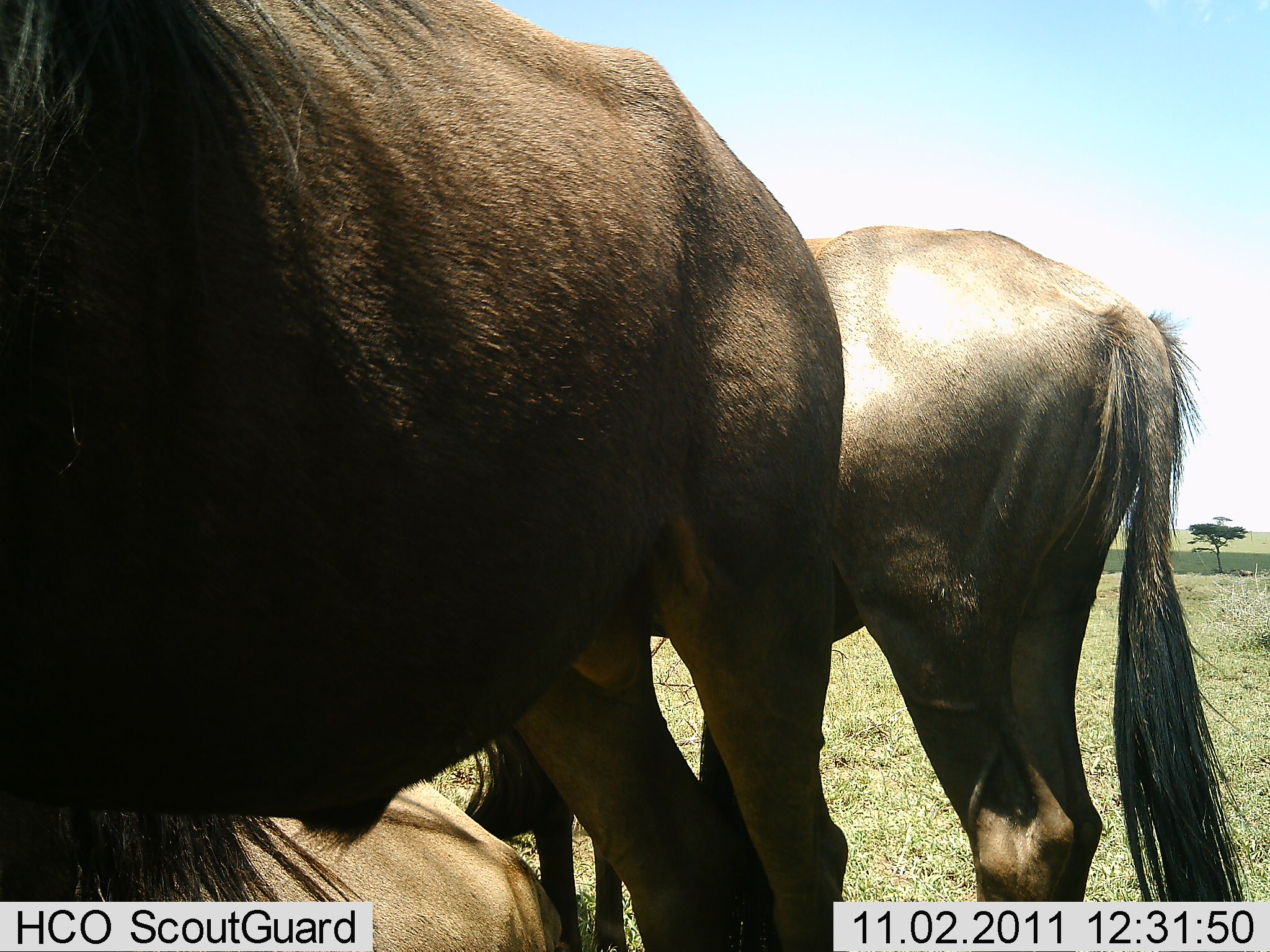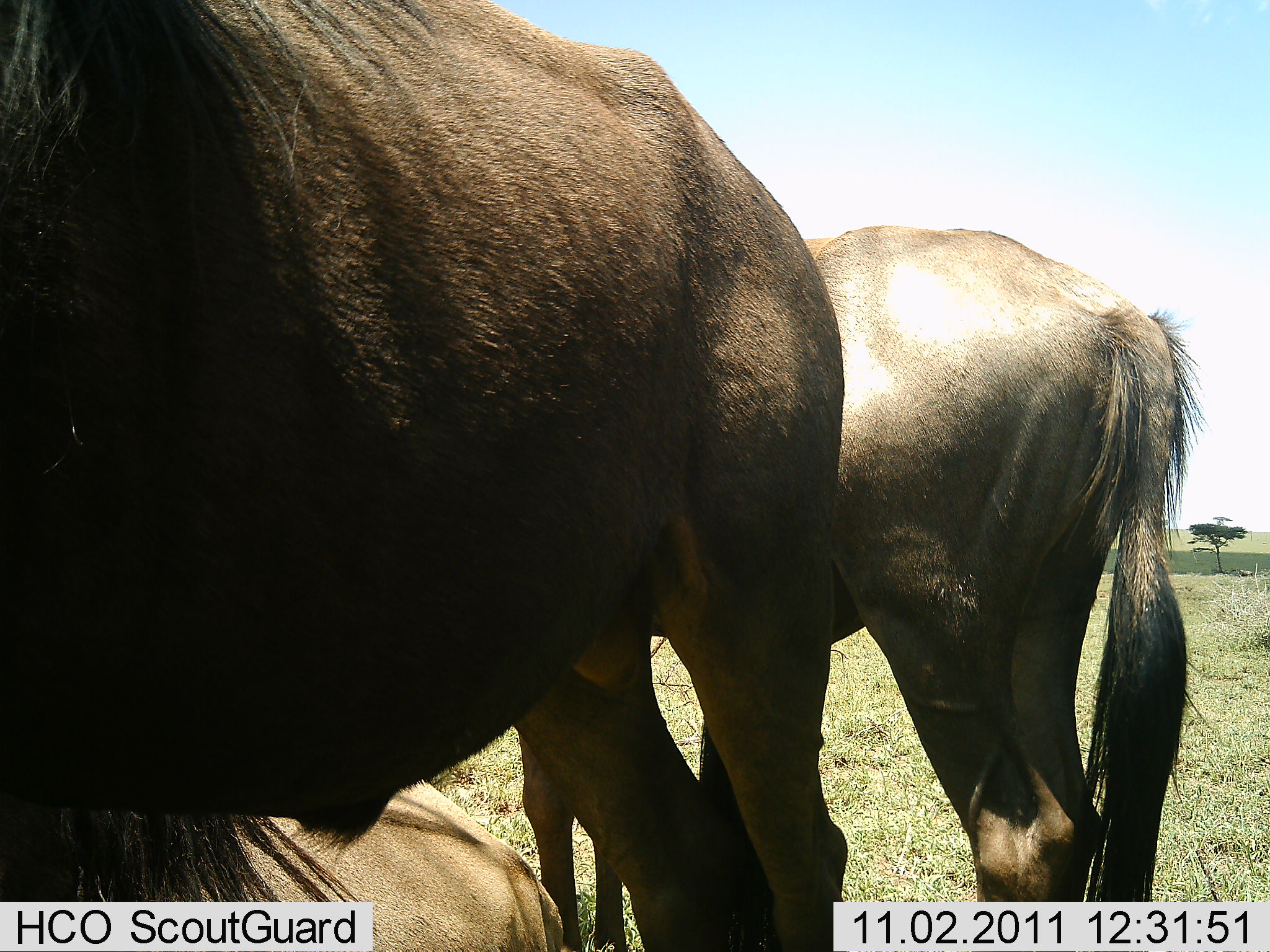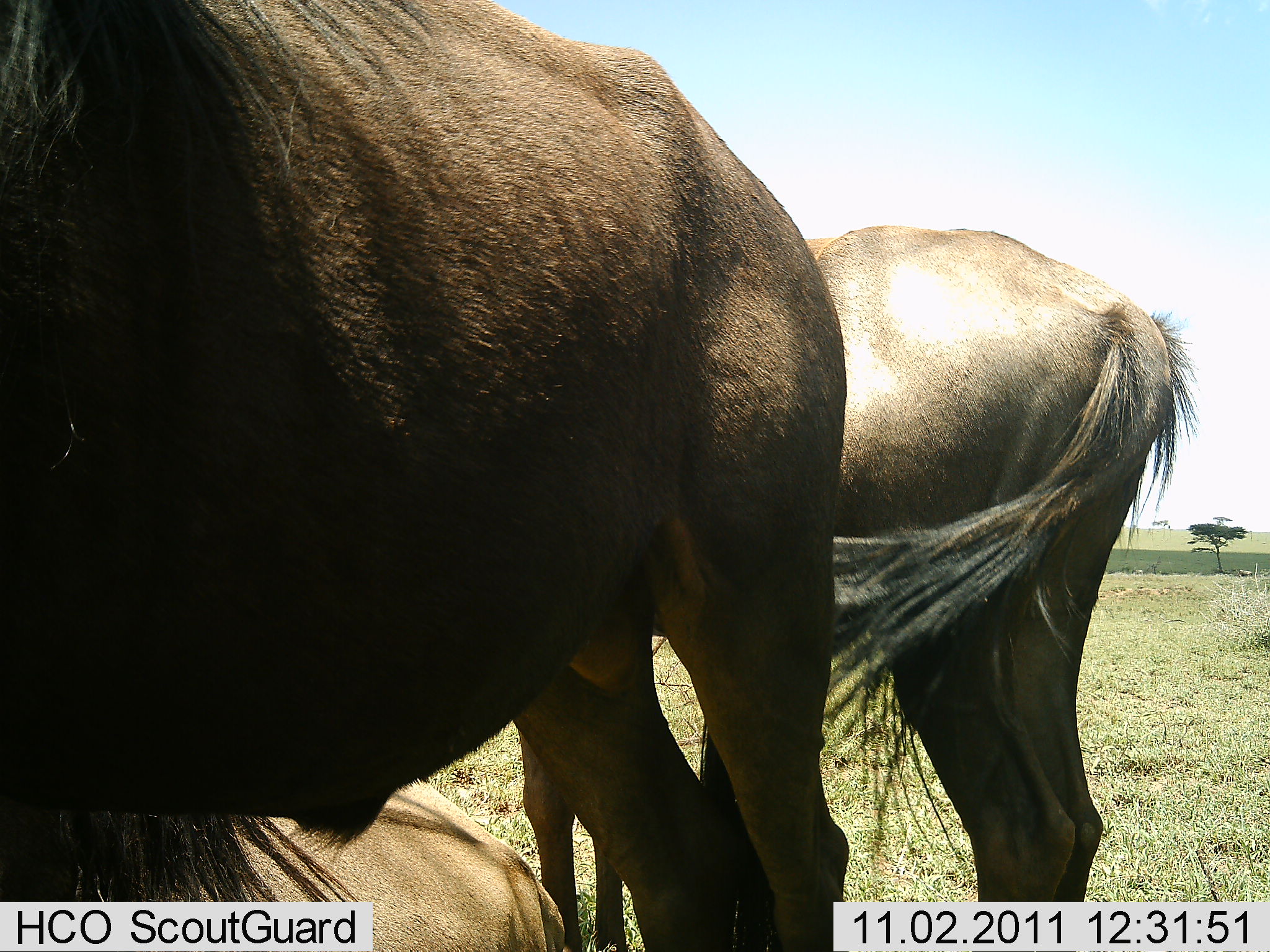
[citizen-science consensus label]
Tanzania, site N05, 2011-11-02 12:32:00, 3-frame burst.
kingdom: Animalia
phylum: Chordata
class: Mammalia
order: Artiodactyla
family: Bovidae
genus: Connochaetes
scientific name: Connochaetes taurinus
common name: blue wildebeest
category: wildebeest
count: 3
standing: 83%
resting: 58%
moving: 0%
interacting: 0%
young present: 0%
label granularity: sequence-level